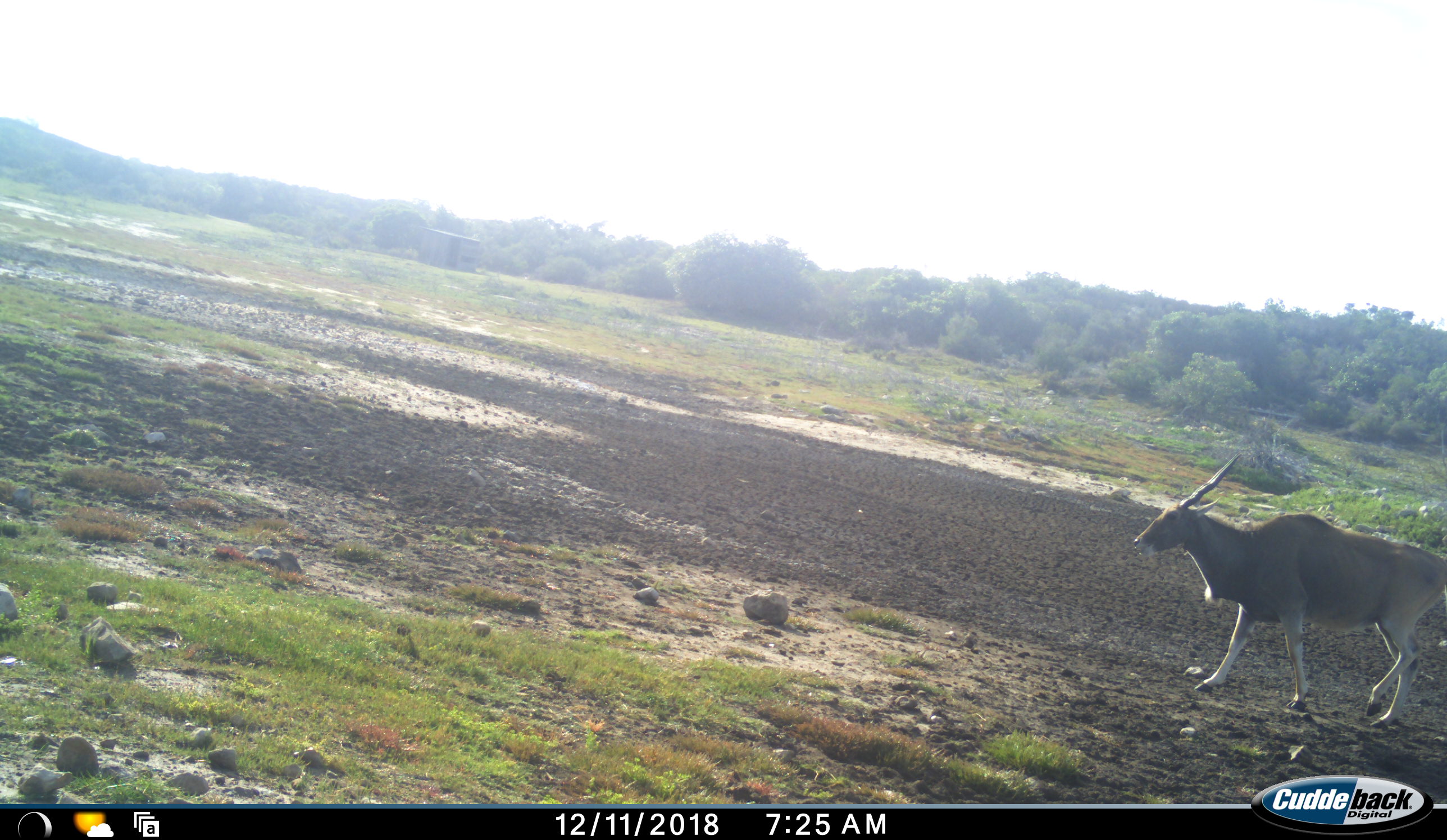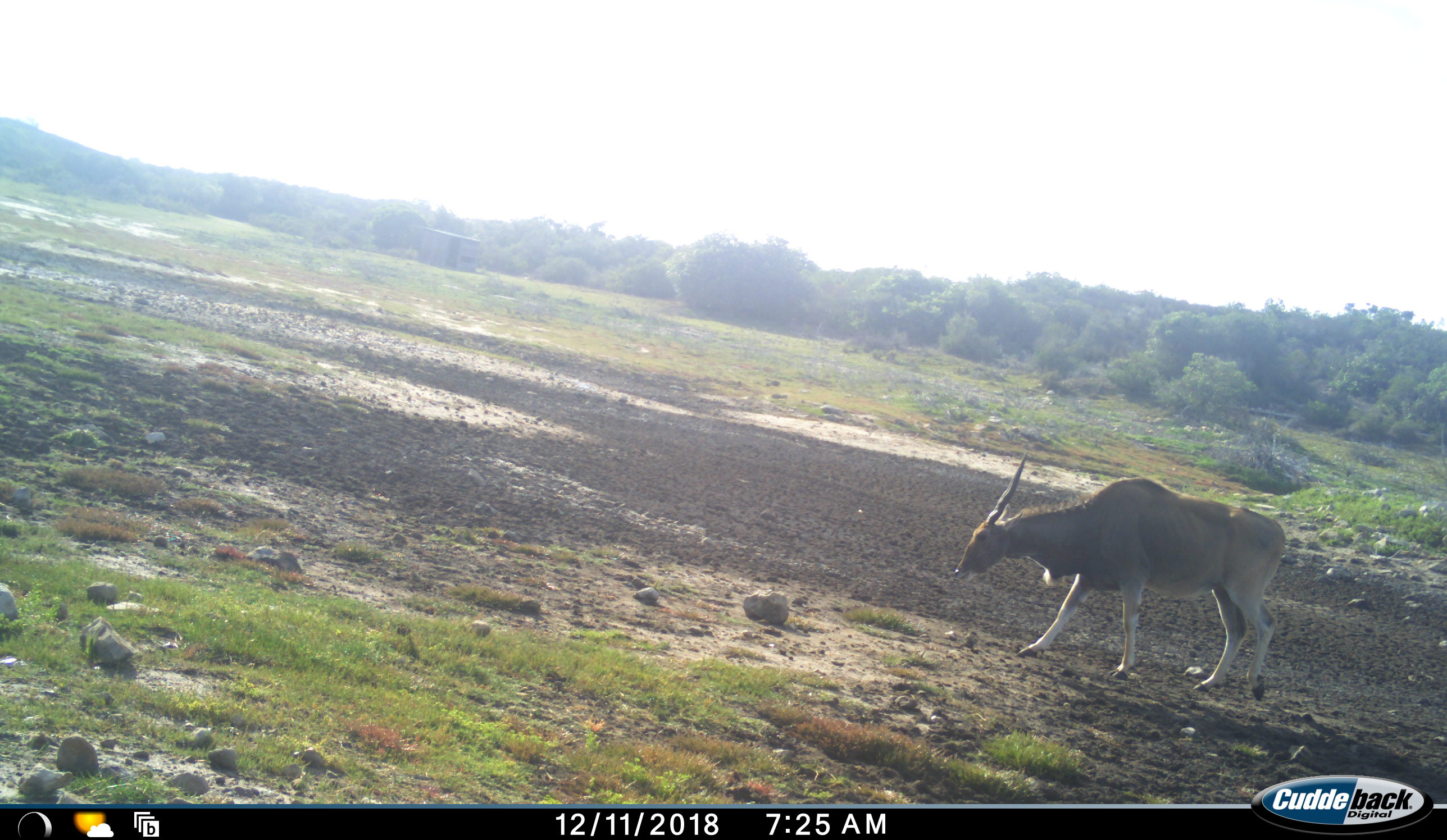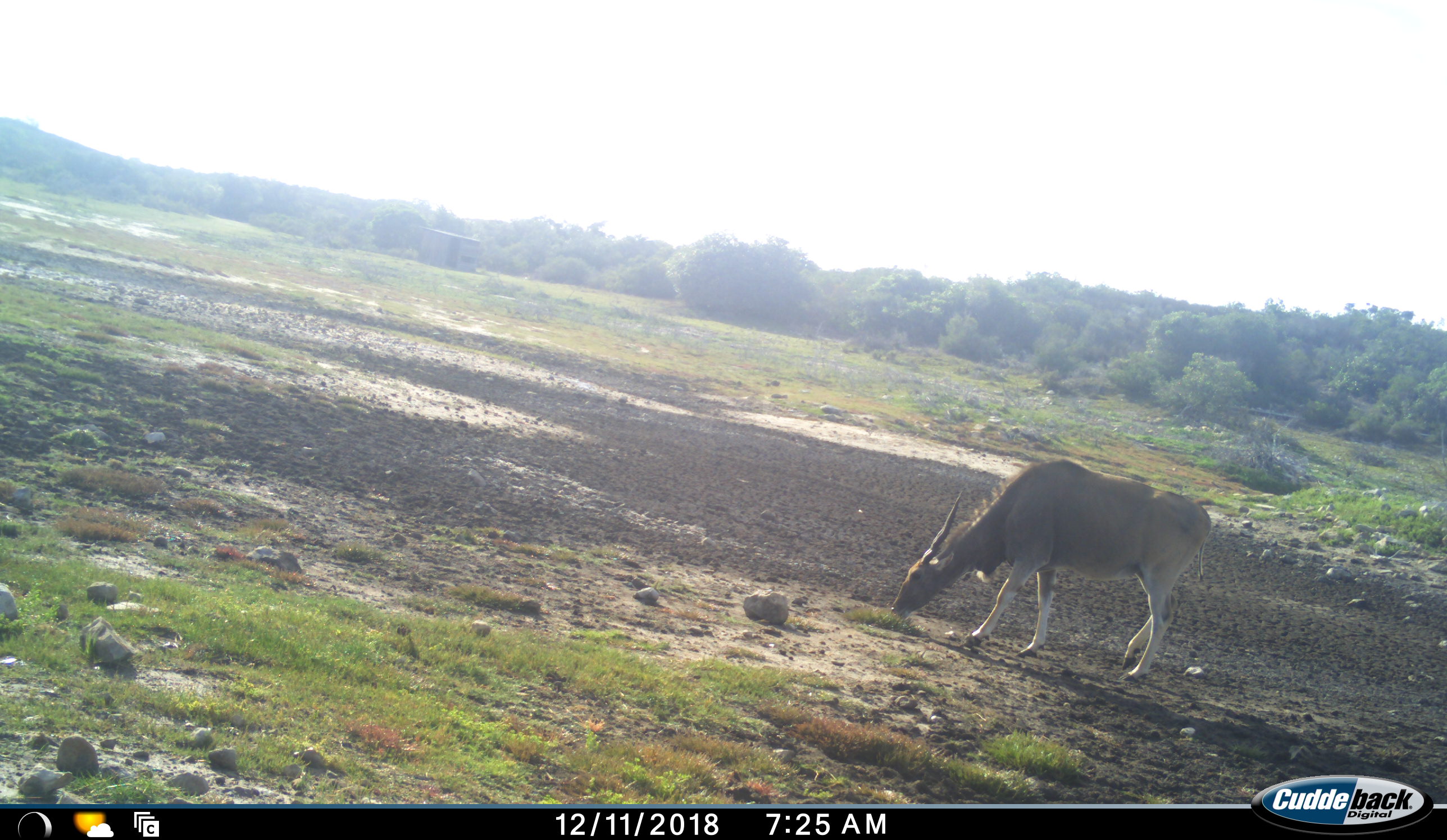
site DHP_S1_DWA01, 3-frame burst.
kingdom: Animalia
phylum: Chordata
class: Mammalia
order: Artiodactyla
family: Bovidae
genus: Tragelaphus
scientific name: Tragelaphus oryx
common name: eland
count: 1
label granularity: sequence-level